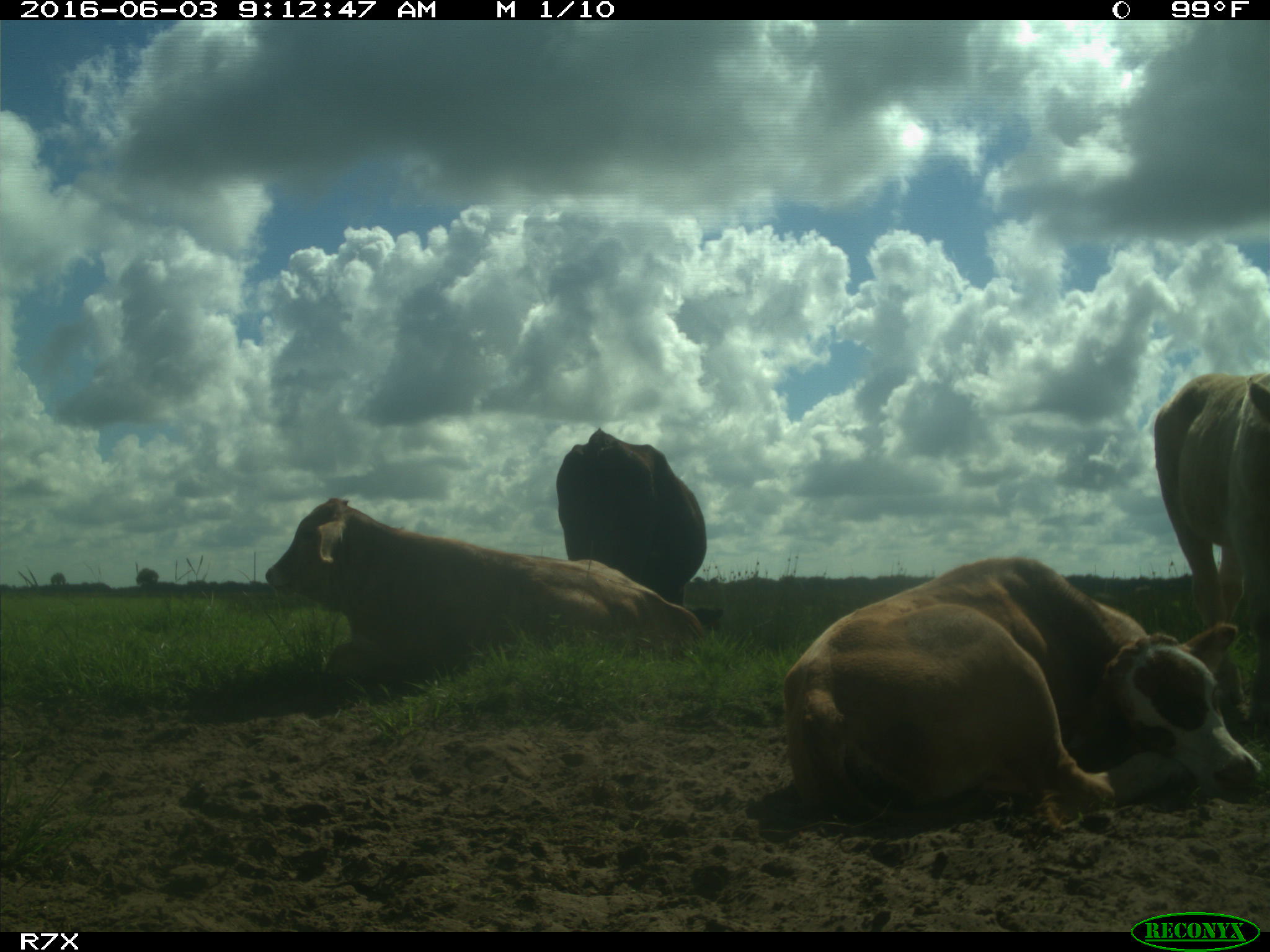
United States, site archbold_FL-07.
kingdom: Animalia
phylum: Chordata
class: Mammalia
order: Artiodactyla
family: Bovidae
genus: Bos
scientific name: Bos taurus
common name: domestic cow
Bos taurus (domestic cow).